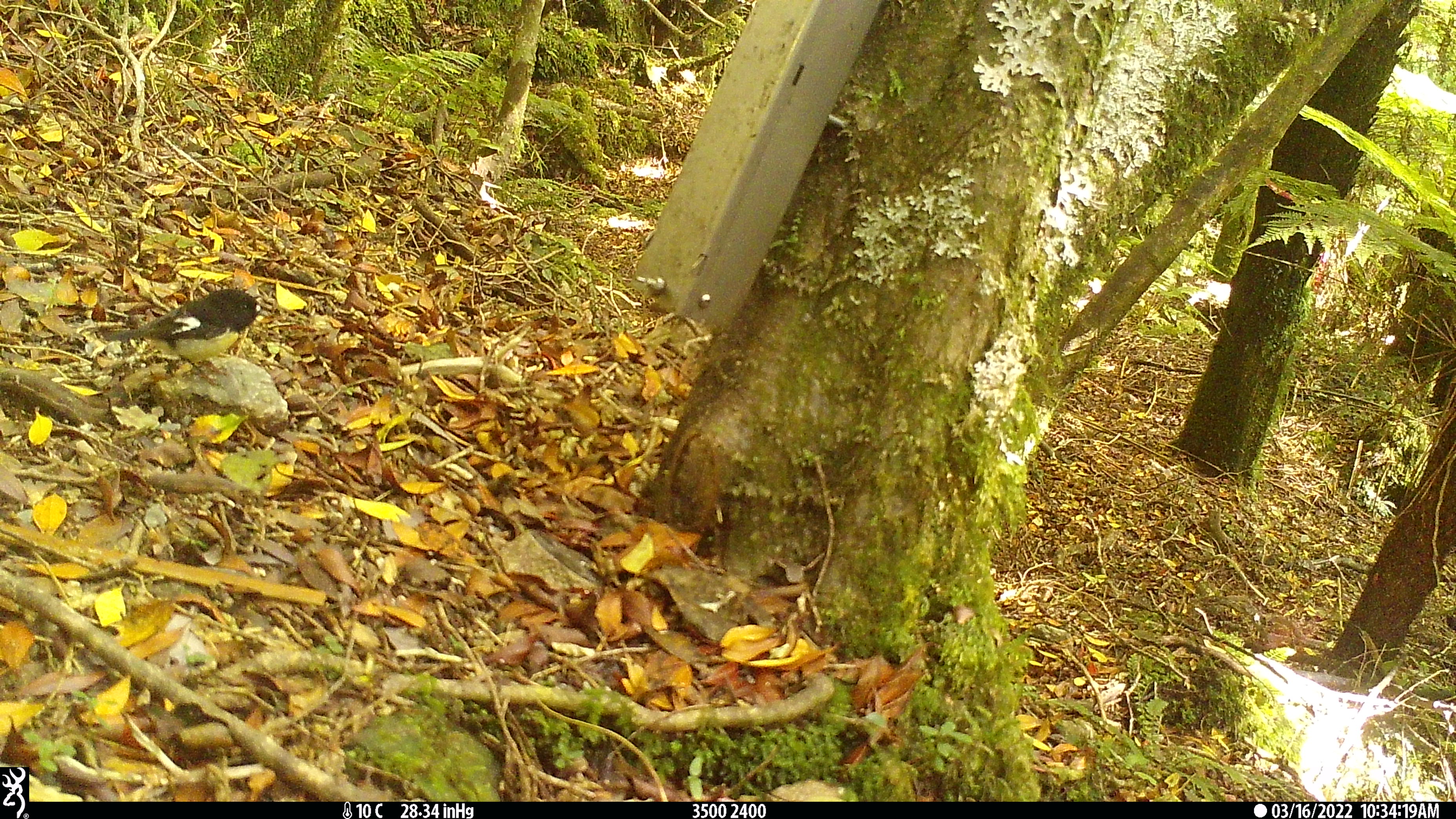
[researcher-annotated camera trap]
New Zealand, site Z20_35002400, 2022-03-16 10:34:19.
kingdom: Animalia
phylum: Chordata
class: Aves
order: Passeriformes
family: Petroicidae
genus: Petroica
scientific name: Petroica macrocephala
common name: tomtit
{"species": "tomtit (Petroica macrocephala)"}